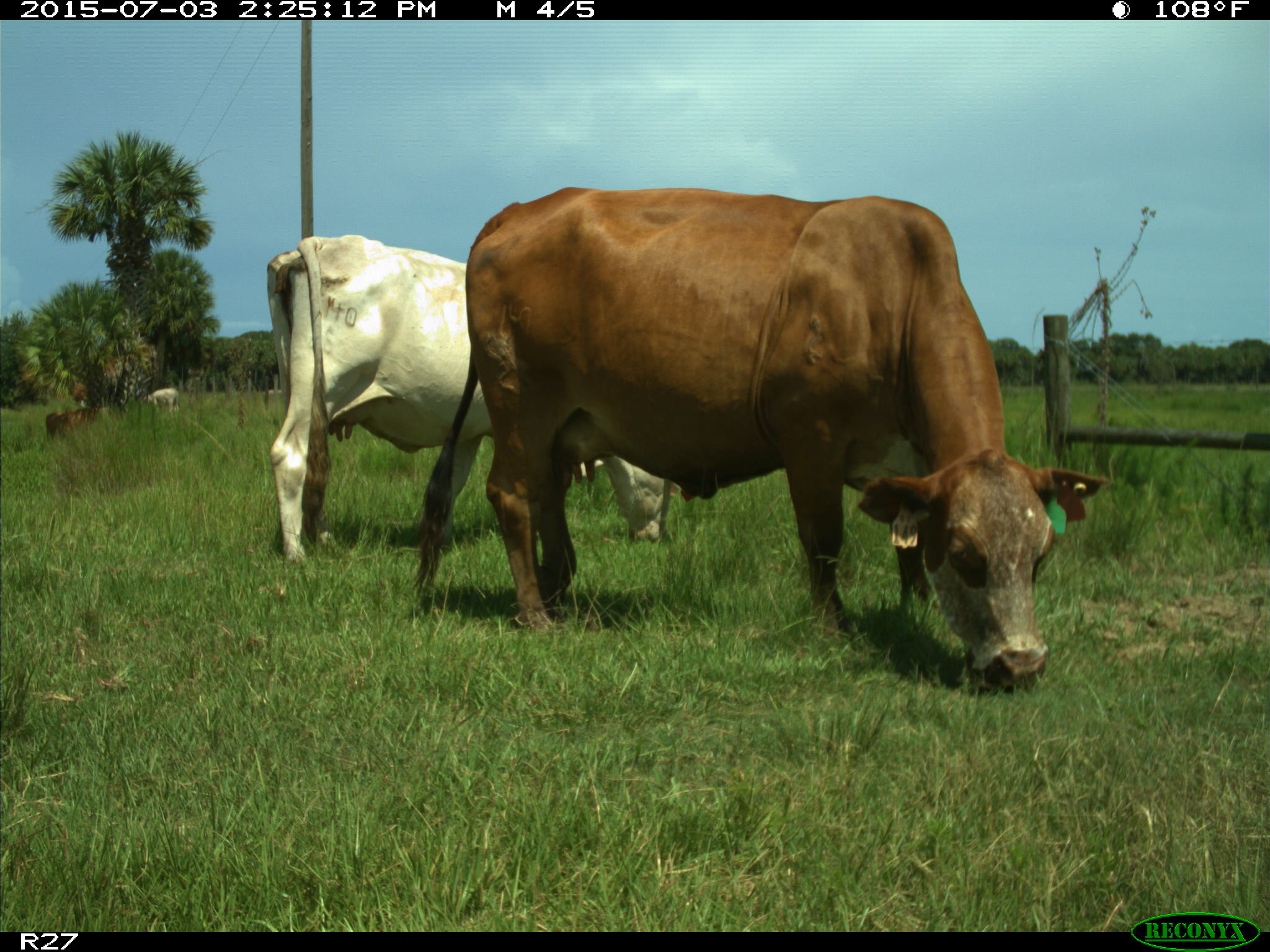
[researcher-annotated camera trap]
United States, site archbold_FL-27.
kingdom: Animalia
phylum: Chordata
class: Mammalia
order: Artiodactyla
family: Bovidae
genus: Bos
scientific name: Bos taurus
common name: domestic cow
Bos taurus (domestic cow).